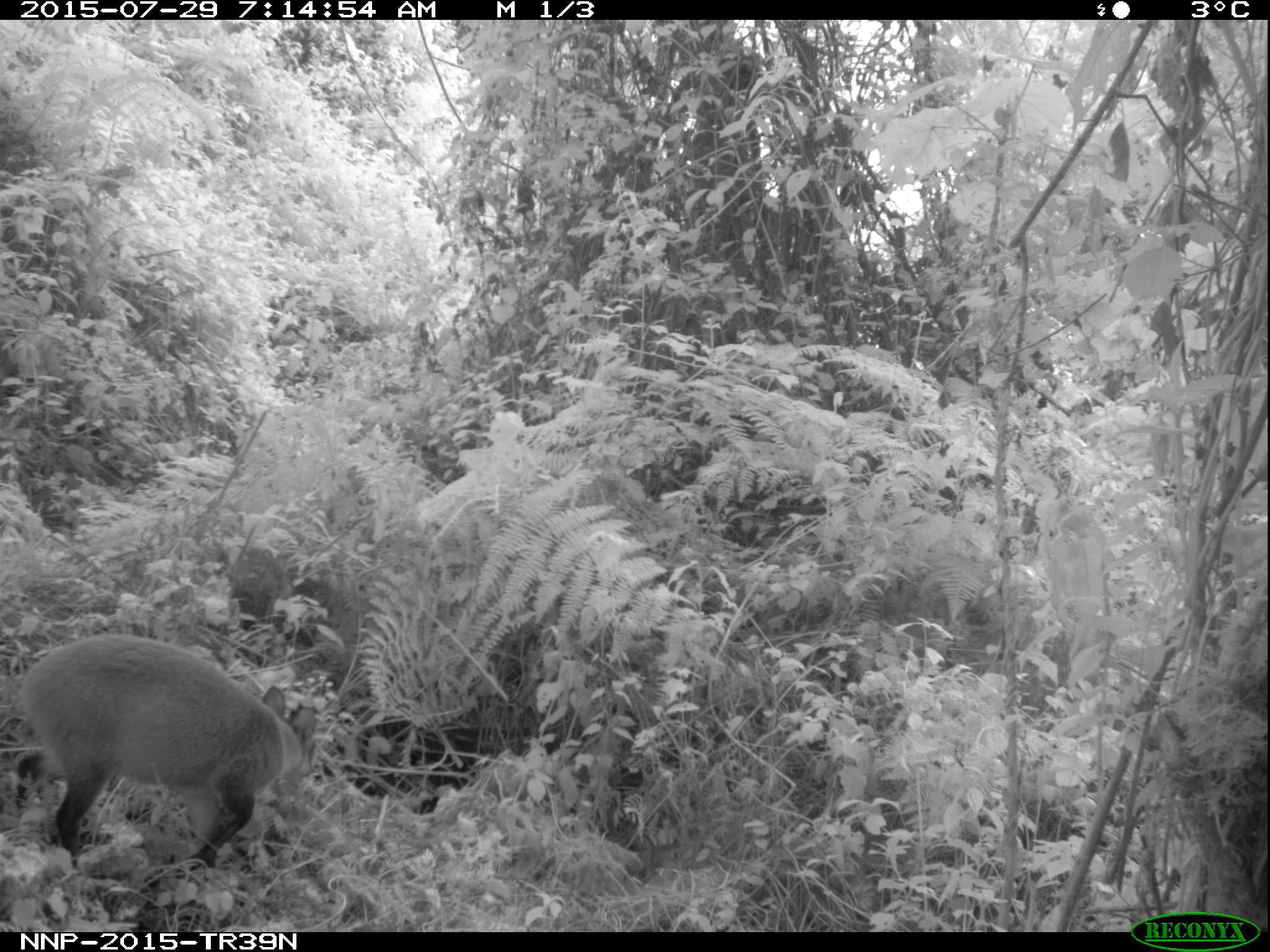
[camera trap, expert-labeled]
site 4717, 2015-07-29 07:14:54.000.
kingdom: Animalia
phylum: Chordata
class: Mammalia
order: Artiodactyla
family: Bovidae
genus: Cephalophus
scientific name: Cephalophus nigrifrons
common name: black-fronted duiker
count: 1